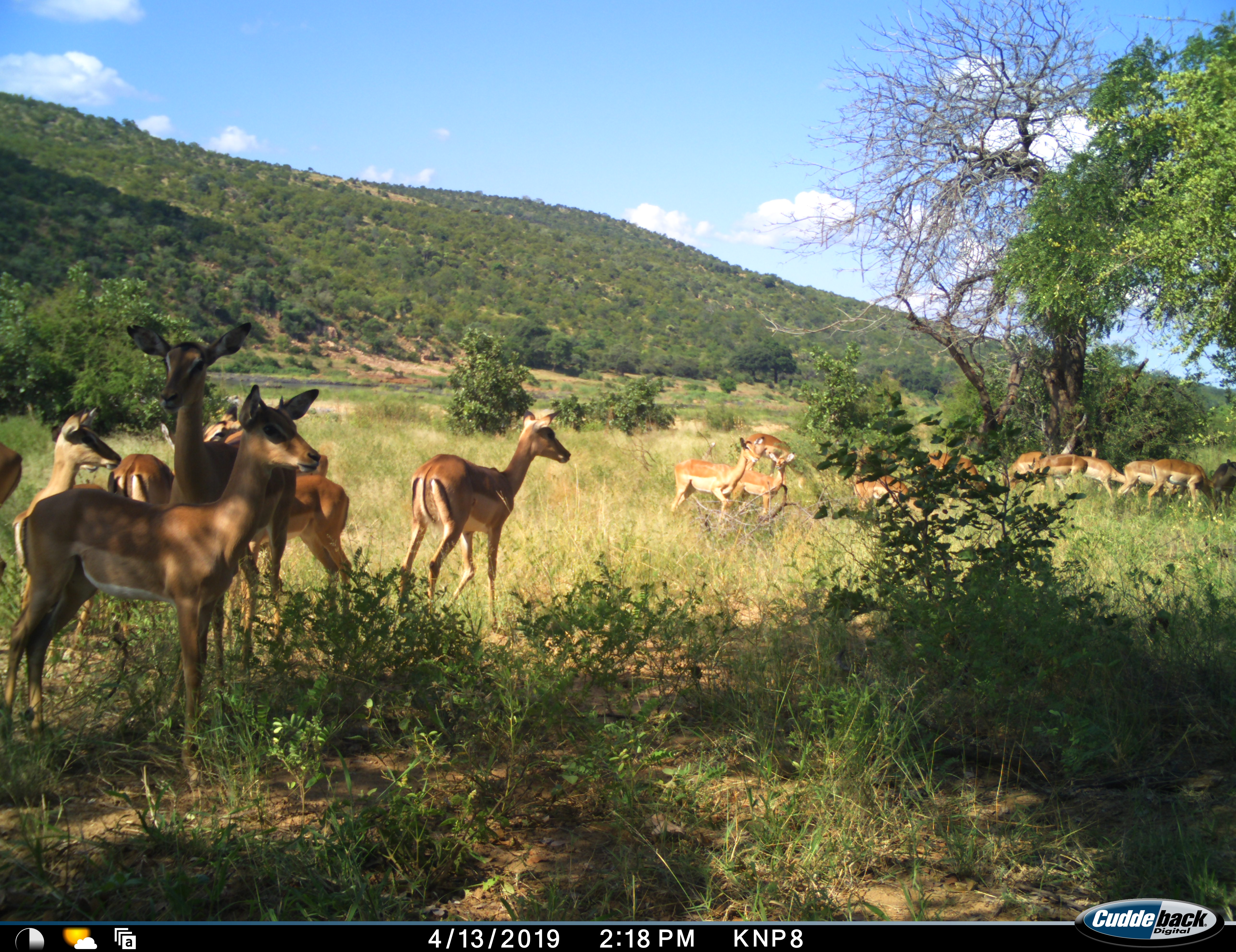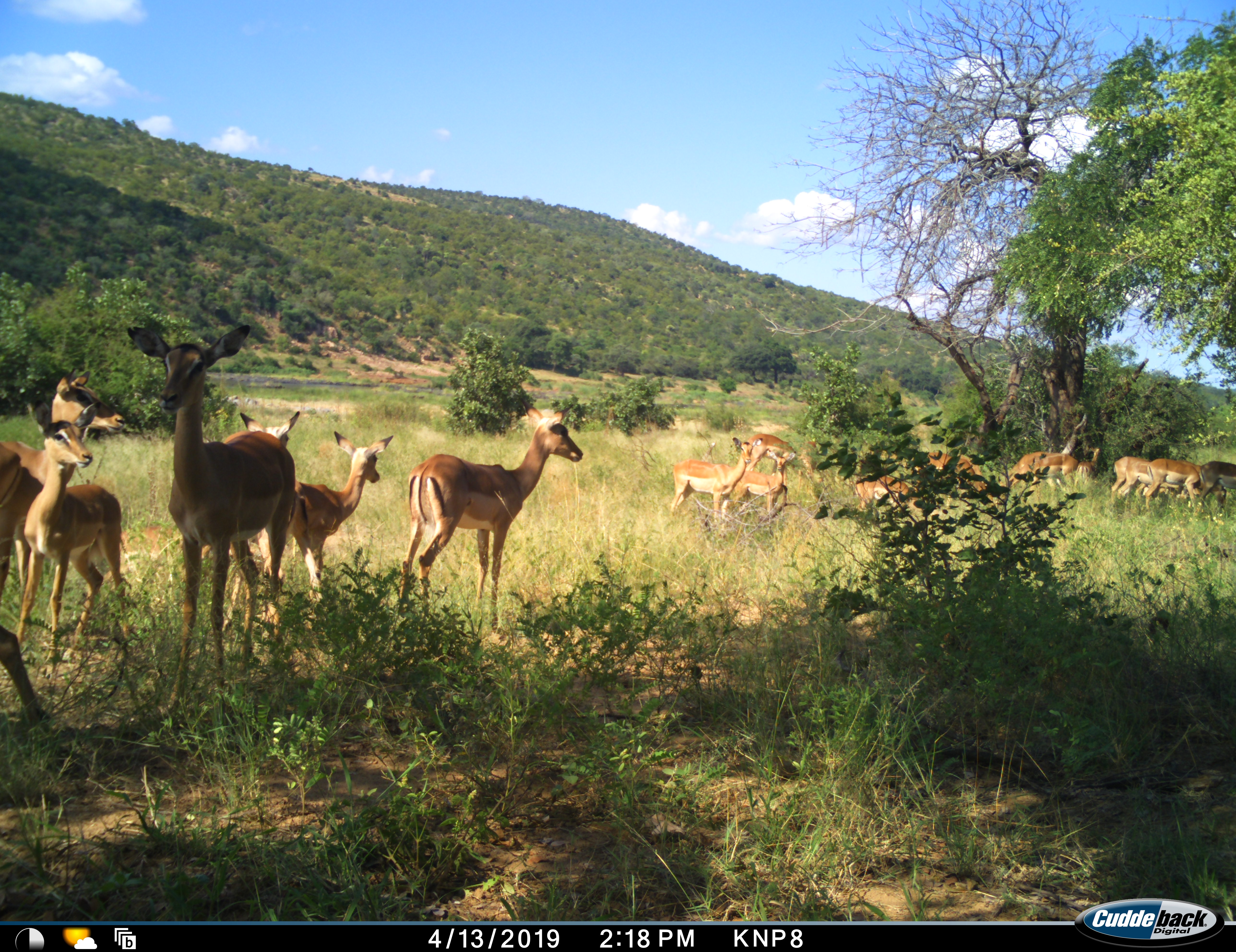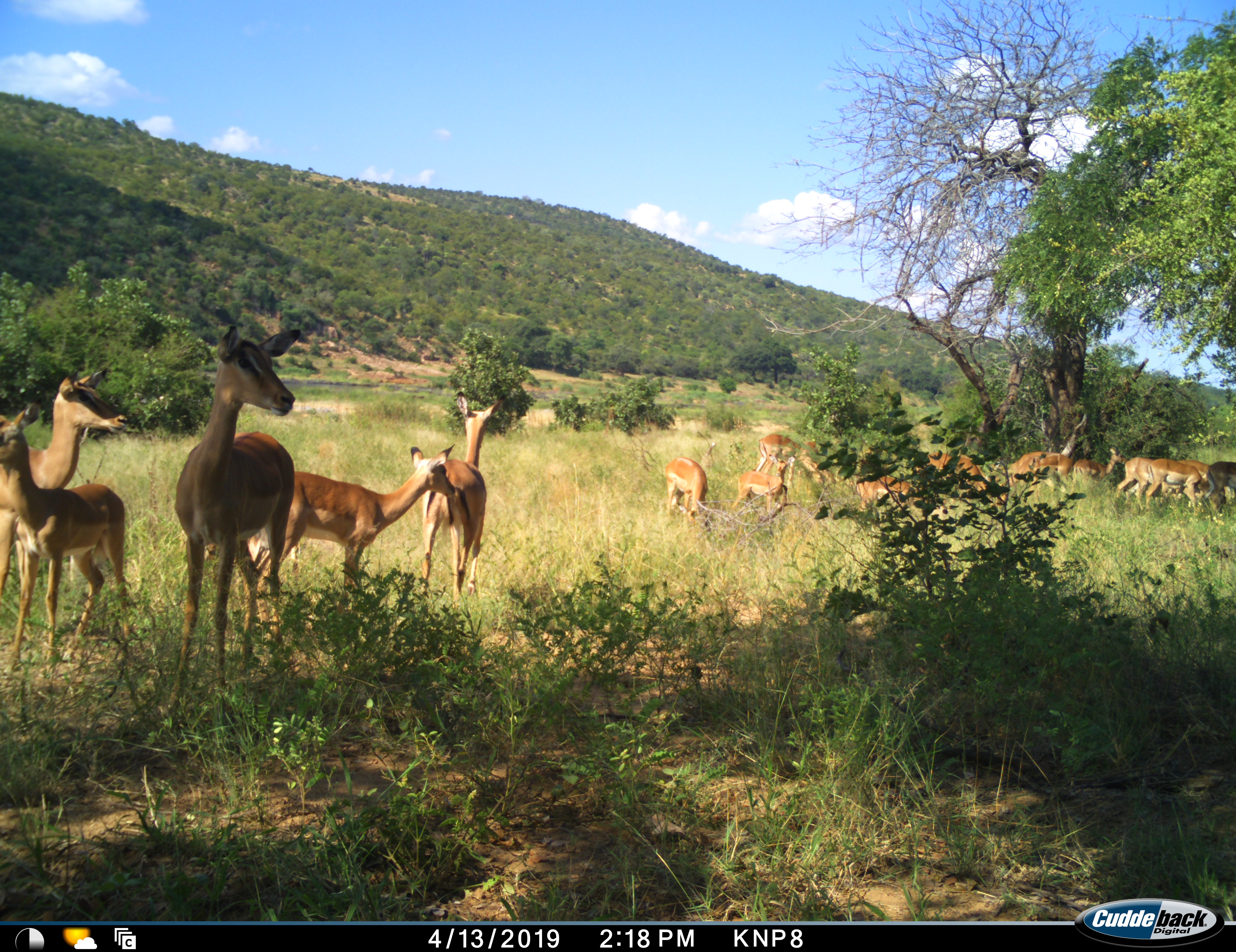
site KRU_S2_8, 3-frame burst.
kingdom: Animalia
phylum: Chordata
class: Mammalia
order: Artiodactyla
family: Bovidae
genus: Aepyceros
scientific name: Aepyceros melampus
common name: impala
Impala (Aepyceros melampus), count 11-50. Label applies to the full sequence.